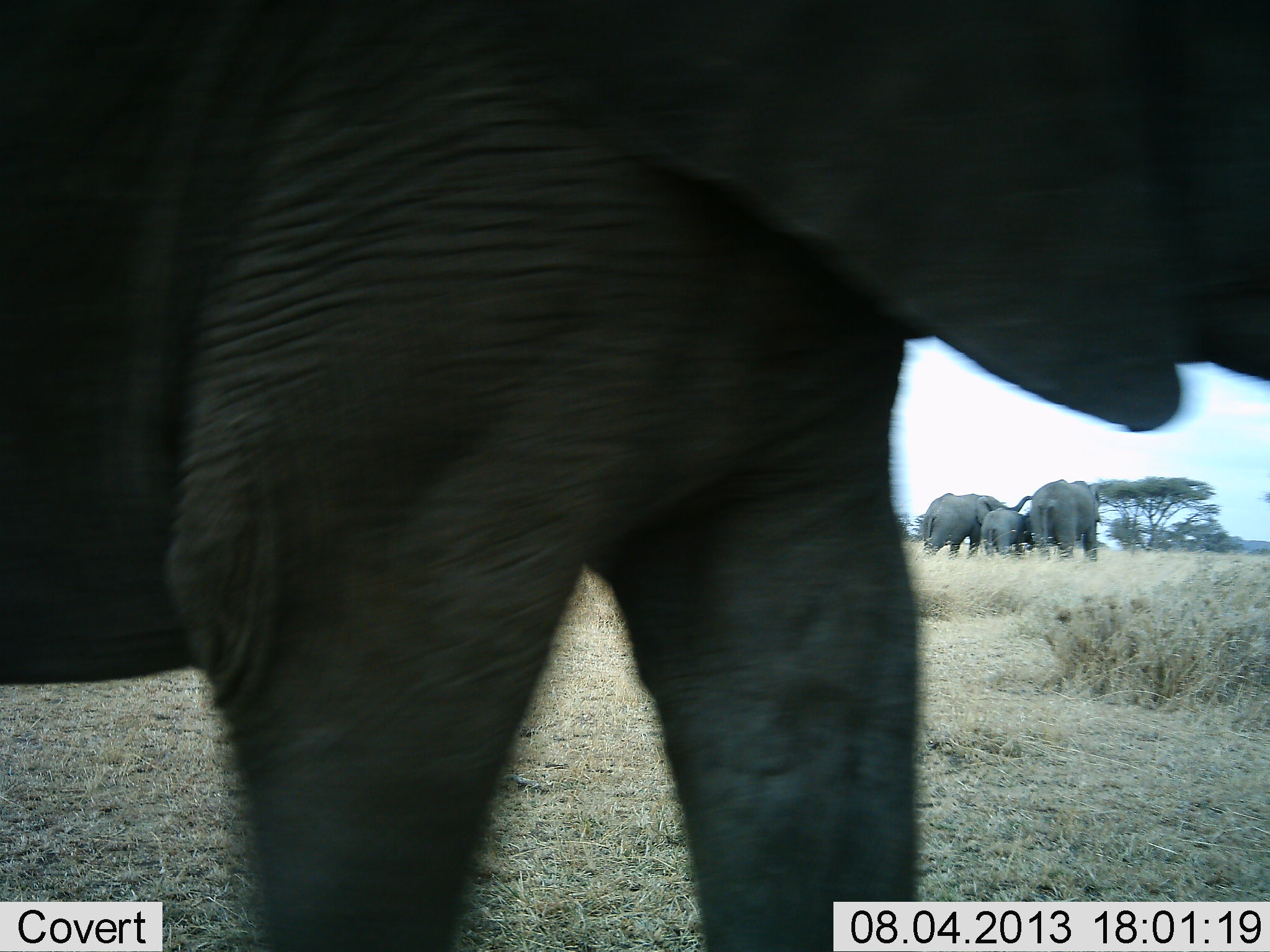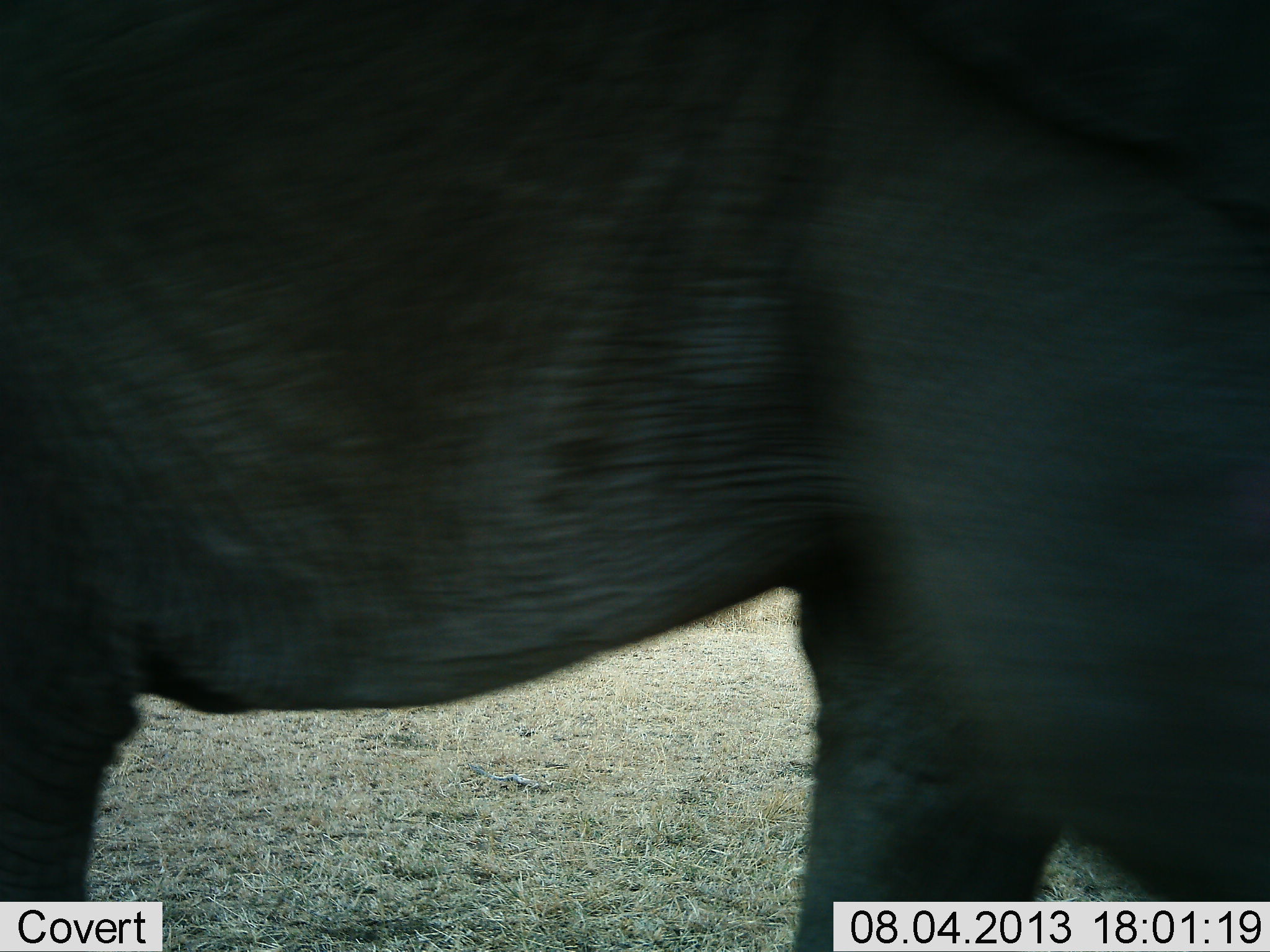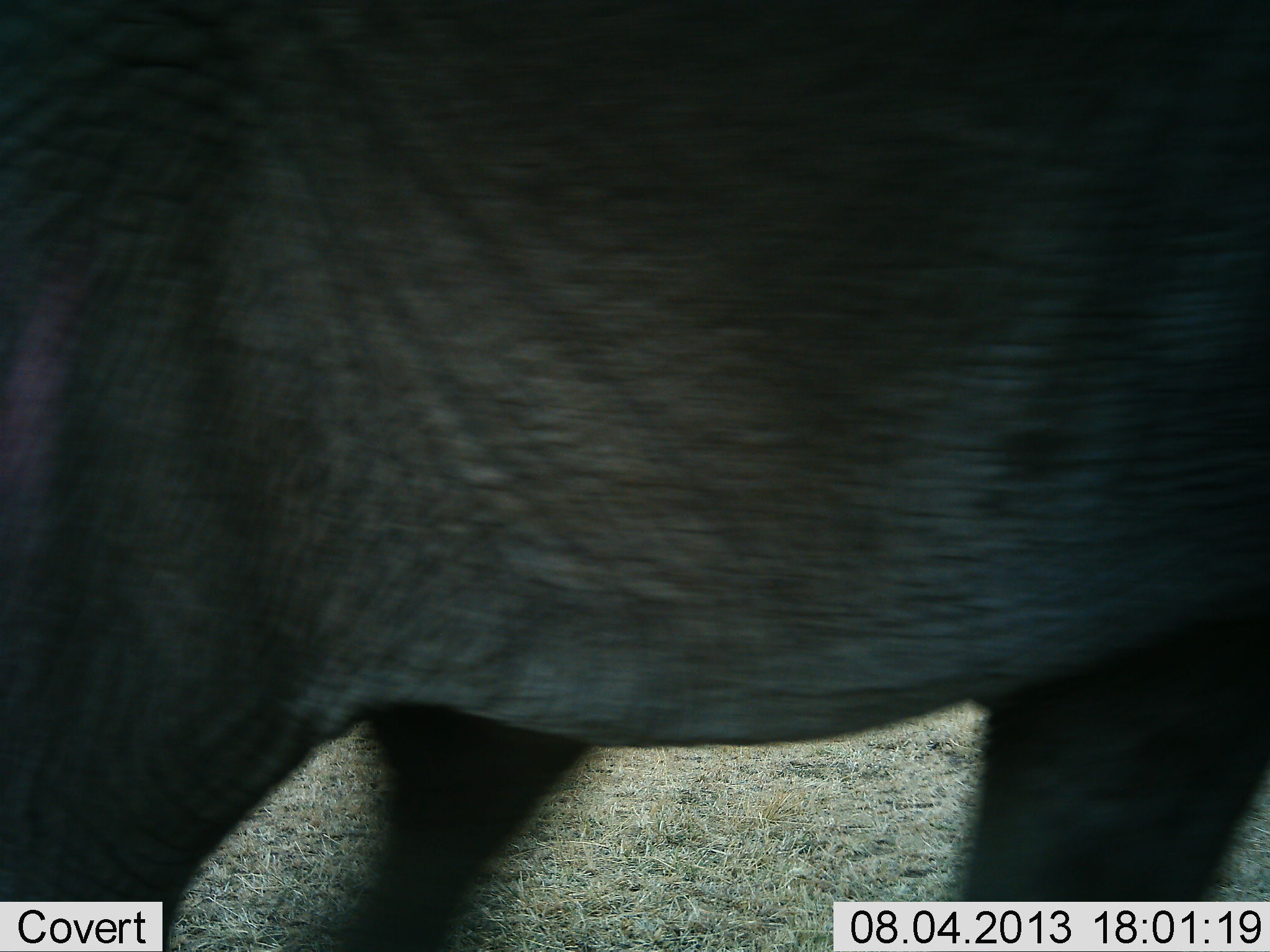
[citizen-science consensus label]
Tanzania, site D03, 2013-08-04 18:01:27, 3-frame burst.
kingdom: Animalia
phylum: Chordata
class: Mammalia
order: Proboscidea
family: Elephantidae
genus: Loxodonta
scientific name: Loxodonta africana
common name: african bush elephant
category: elephant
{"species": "elephant (african bush elephant) (Loxodonta africana)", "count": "4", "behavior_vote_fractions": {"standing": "80%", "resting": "10%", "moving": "90%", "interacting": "0%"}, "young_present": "70%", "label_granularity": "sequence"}